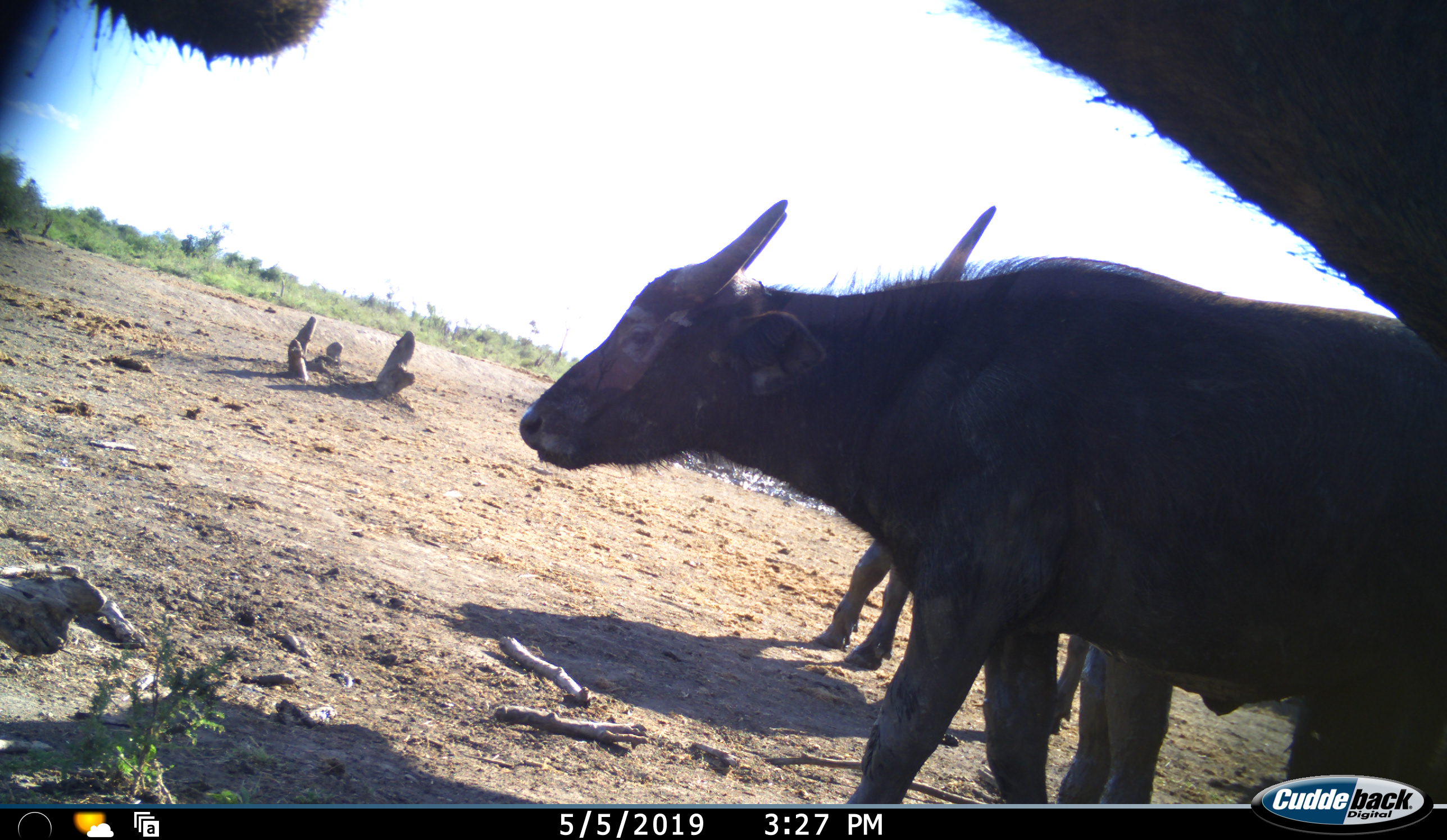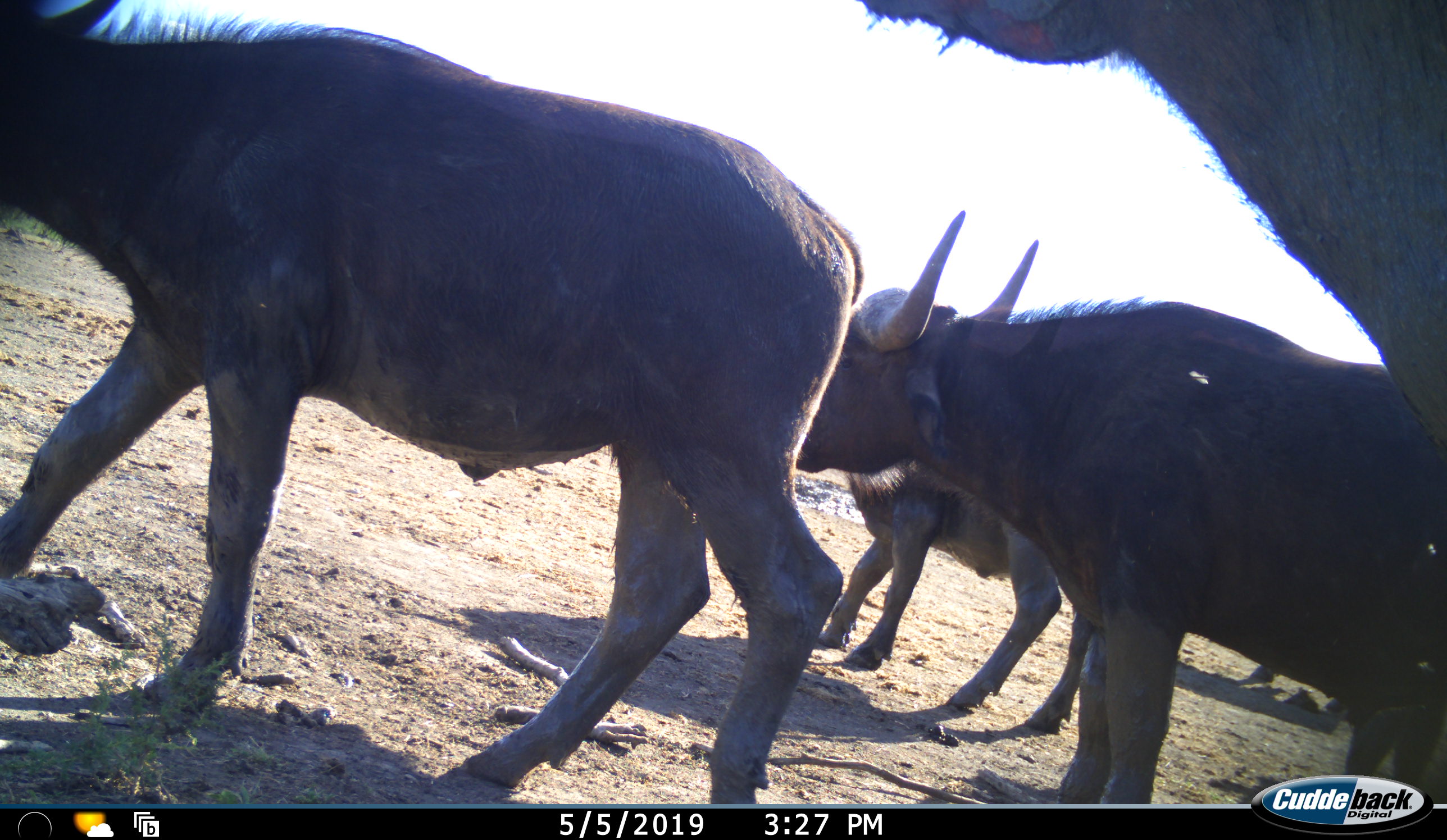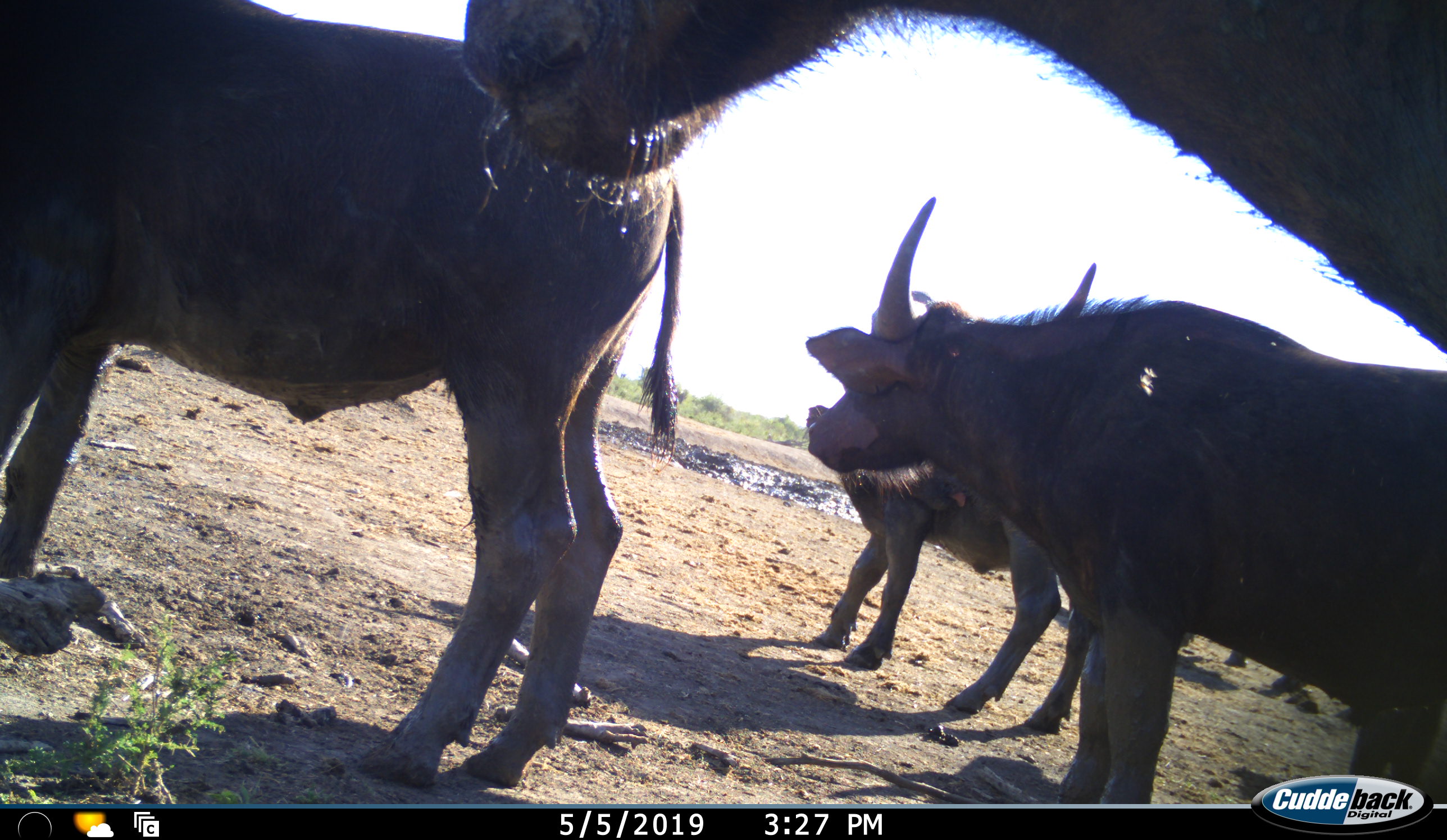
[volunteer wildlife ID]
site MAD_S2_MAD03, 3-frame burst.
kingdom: Animalia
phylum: Chordata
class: Mammalia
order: Artiodactyla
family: Bovidae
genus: Syncerus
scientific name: Syncerus caffer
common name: african buffalo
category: buffalo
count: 4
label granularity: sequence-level